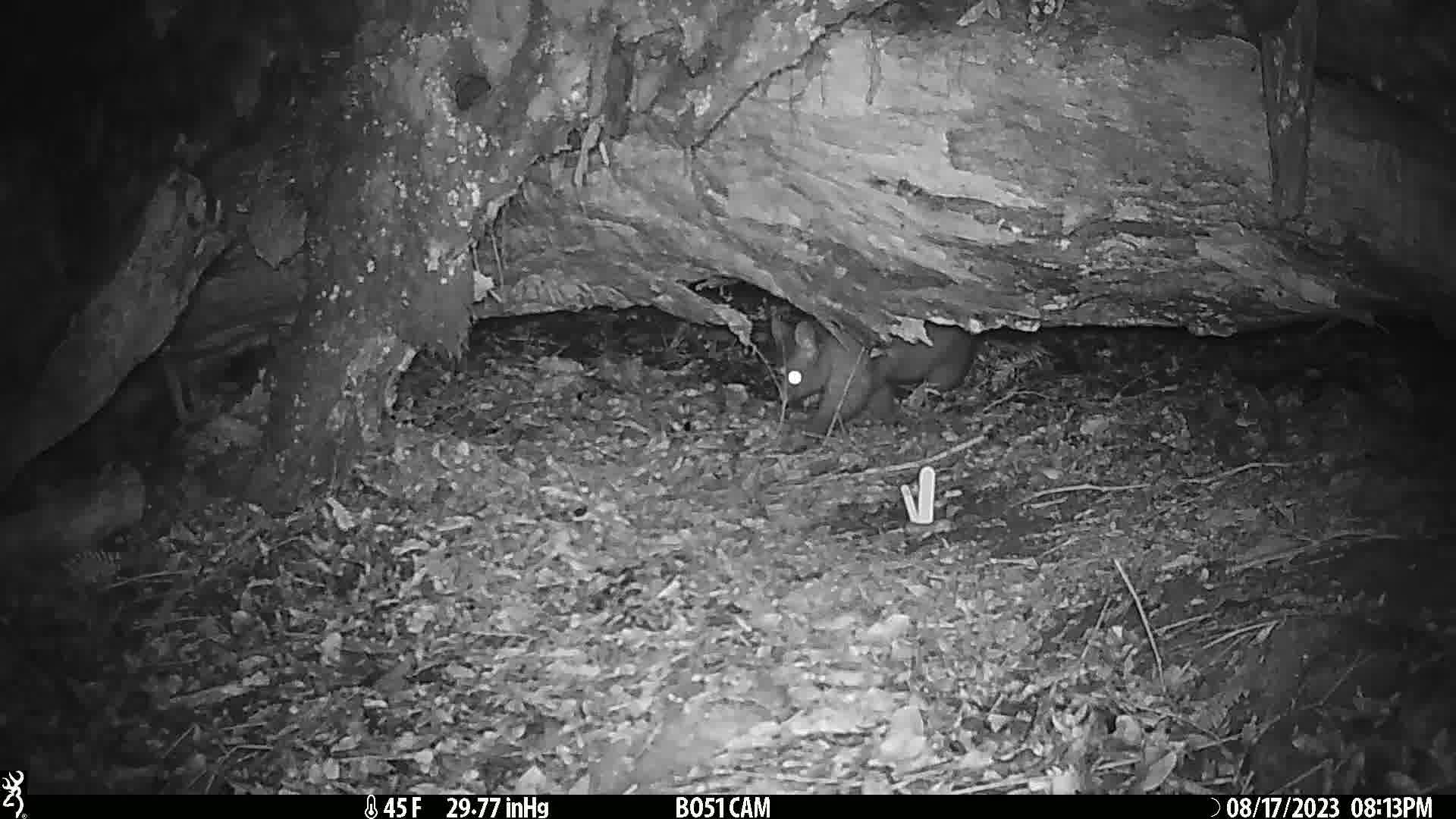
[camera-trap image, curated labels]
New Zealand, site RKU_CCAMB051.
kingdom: Animalia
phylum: Chordata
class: Mammalia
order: Diprotodontia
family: Phalangeridae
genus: Trichosurus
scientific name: Trichosurus vulpecula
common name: common brushtail possum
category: possum